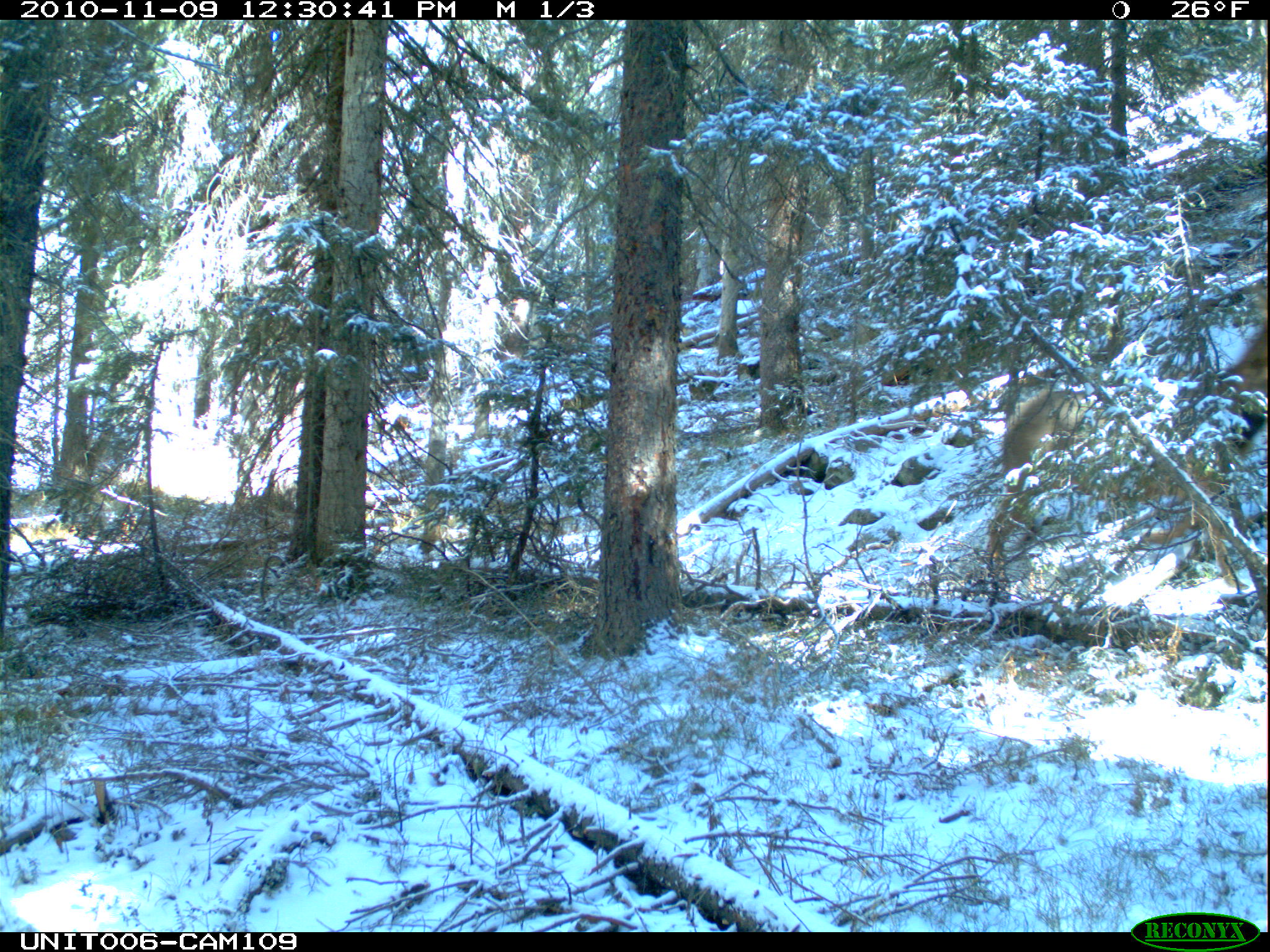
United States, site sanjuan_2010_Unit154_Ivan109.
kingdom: Animalia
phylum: Chordata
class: Mammalia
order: Artiodactyla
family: Cervidae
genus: Cervus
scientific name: Cervus elaphus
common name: red deer